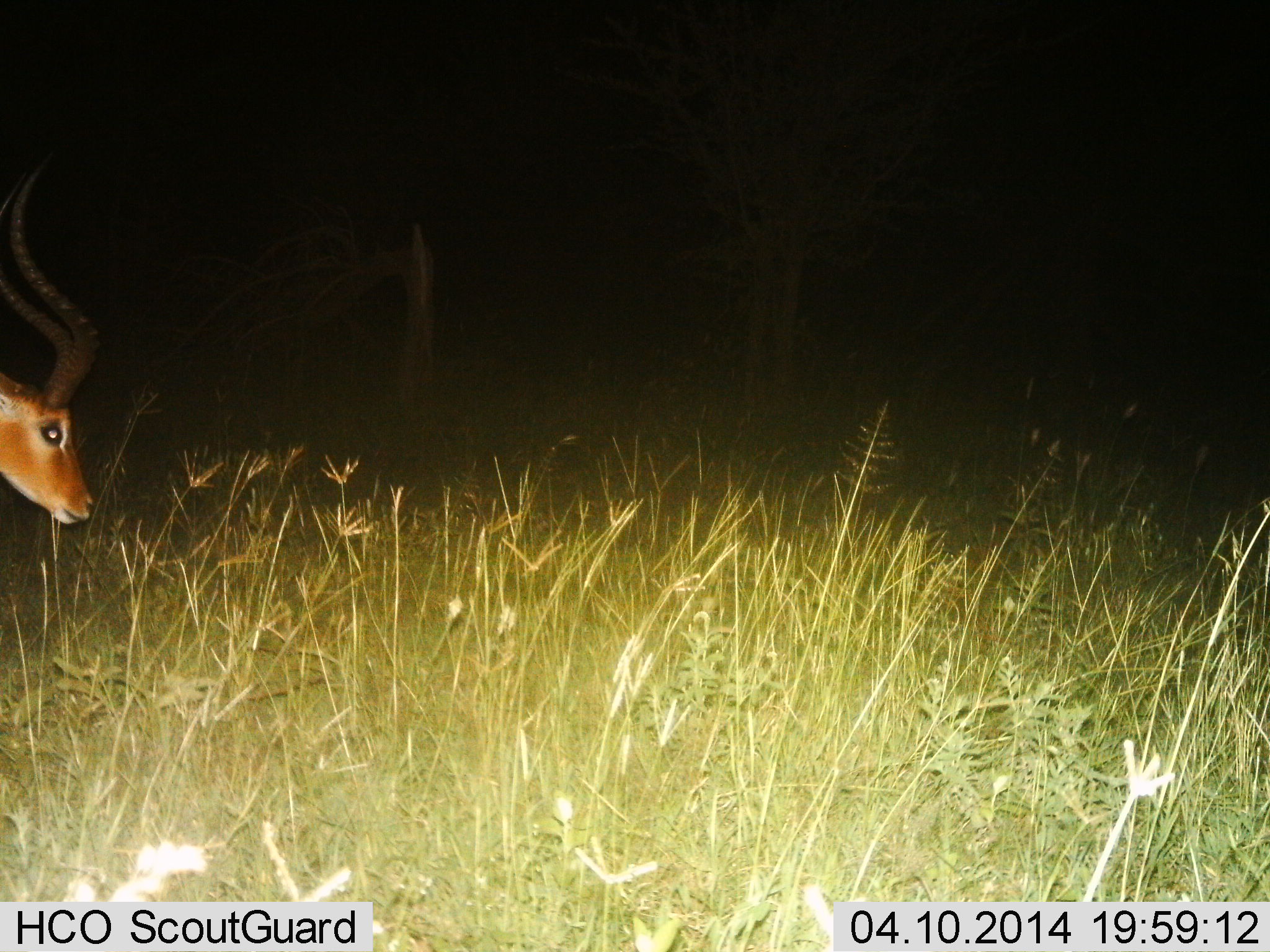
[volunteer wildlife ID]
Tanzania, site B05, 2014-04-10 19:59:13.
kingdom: Animalia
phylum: Chordata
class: Mammalia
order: Artiodactyla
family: Bovidae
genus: Aepyceros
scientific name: Aepyceros melampus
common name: impala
Impala (Aepyceros melampus), count 1. Behavior (volunteer vote fractions): standing 60%, resting 0%, moving 30%, interacting 0%. Young present (vote fraction): 0%. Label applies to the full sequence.